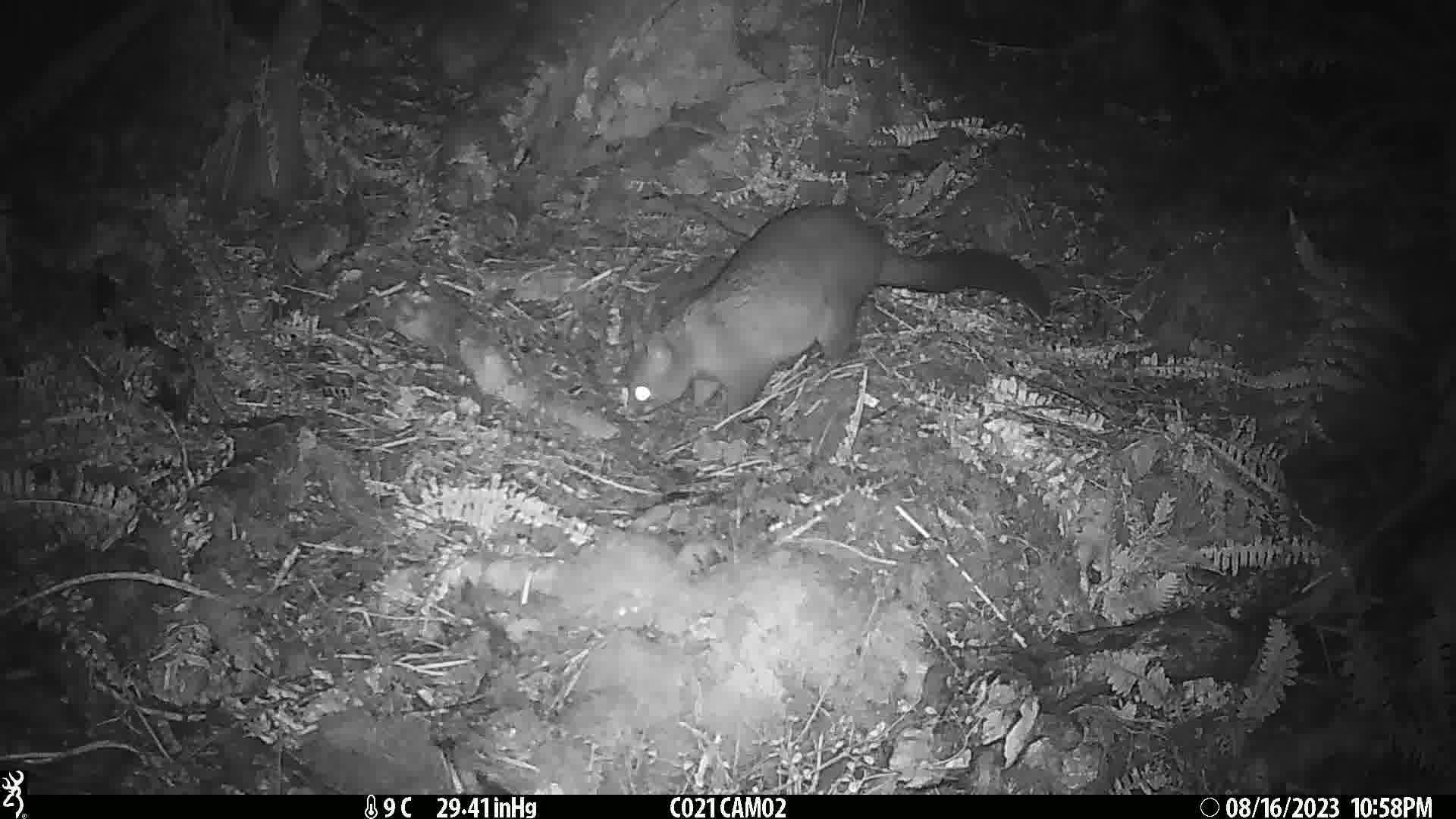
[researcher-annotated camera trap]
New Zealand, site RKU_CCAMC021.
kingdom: Animalia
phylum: Chordata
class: Mammalia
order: Diprotodontia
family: Phalangeridae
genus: Trichosurus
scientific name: Trichosurus vulpecula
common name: common brushtail possum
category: possum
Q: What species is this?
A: Possum (common brushtail possum) (Trichosurus vulpecula).